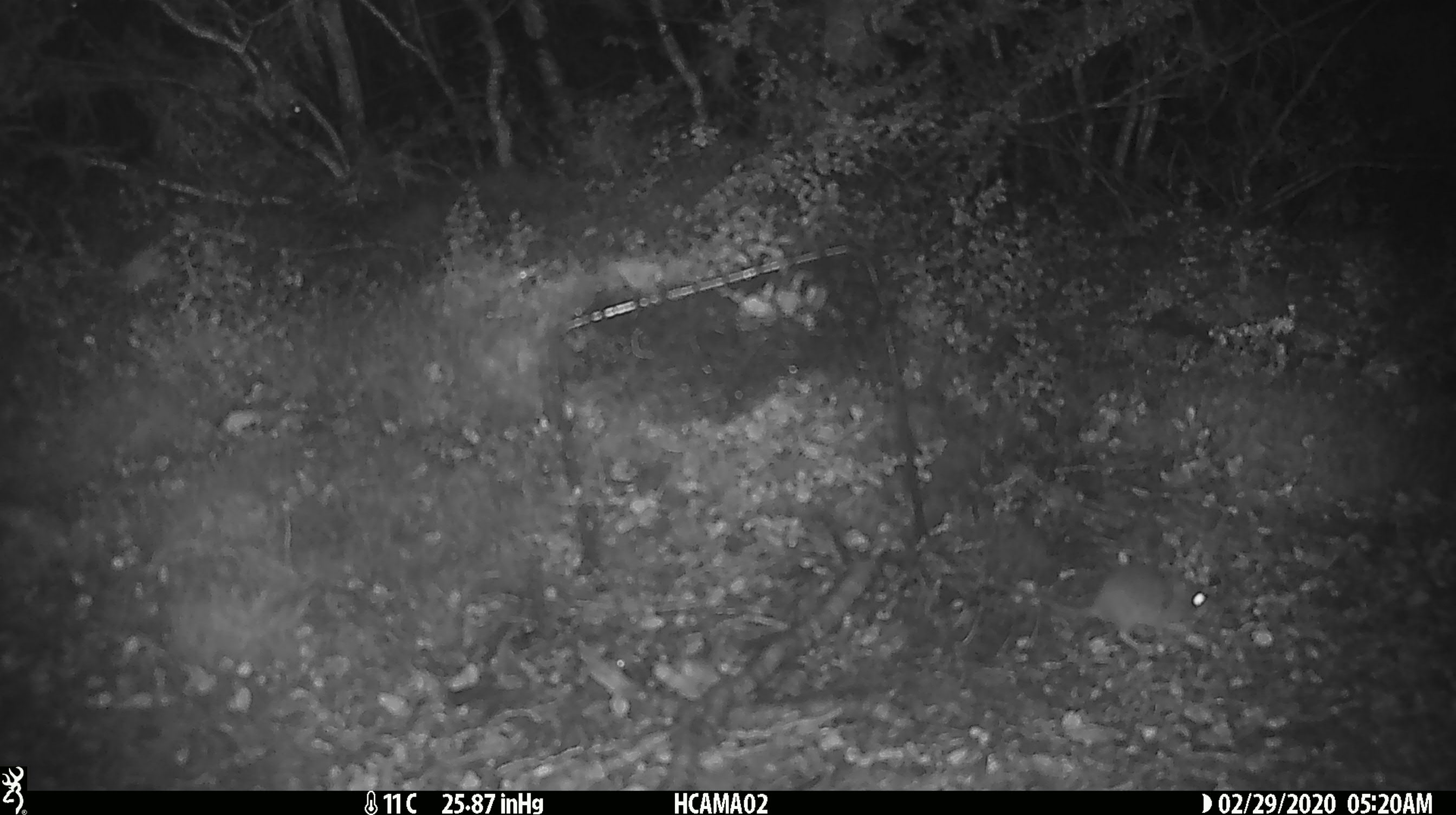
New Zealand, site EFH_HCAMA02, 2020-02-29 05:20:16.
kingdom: Animalia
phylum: Chordata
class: Mammalia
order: Rodentia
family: Muridae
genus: Mus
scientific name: Mus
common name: mouse